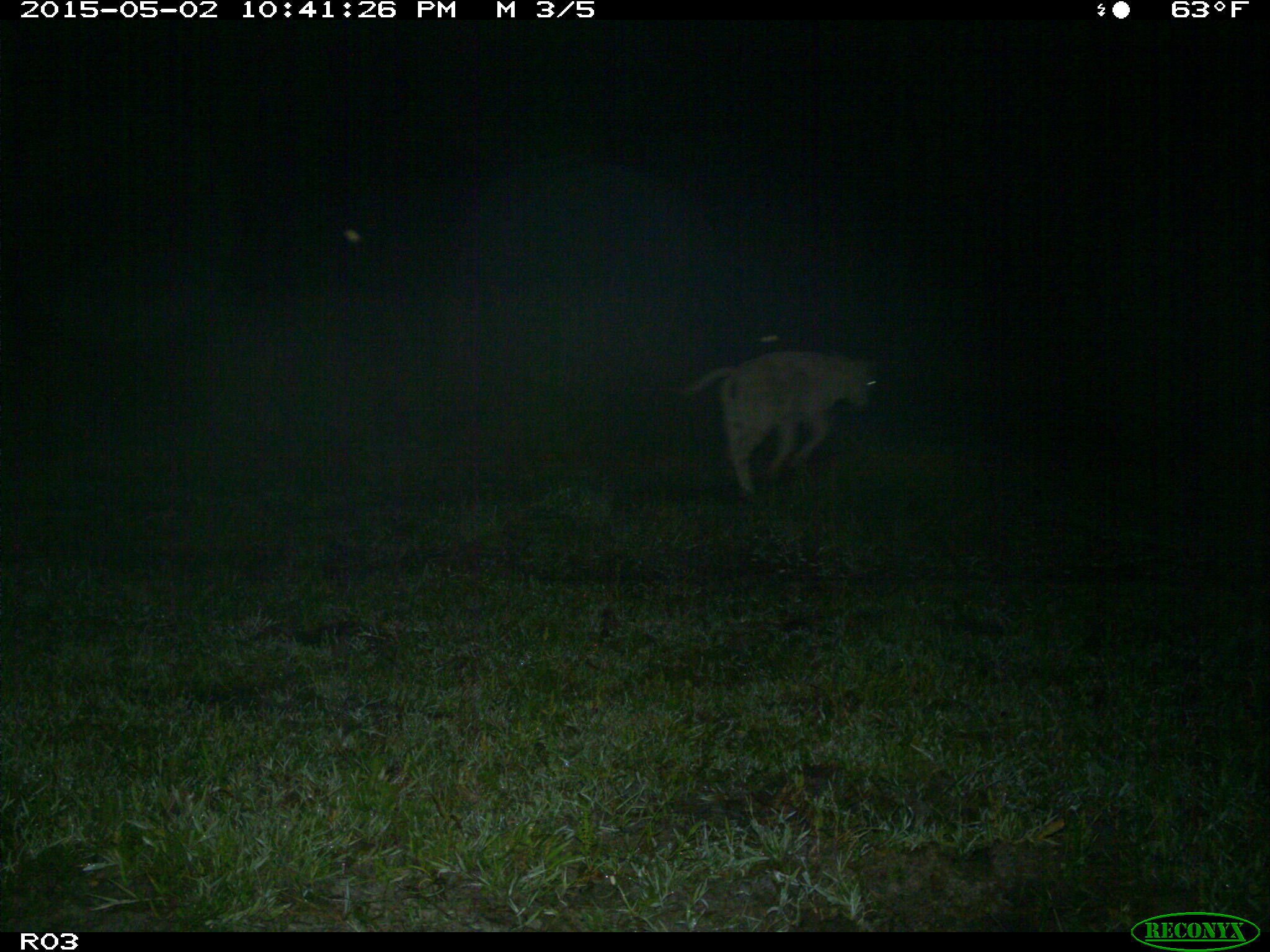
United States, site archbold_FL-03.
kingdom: Animalia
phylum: Chordata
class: Mammalia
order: Artiodactyla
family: Bovidae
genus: Bos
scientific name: Bos taurus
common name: domestic cow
Bos taurus (domestic cow).